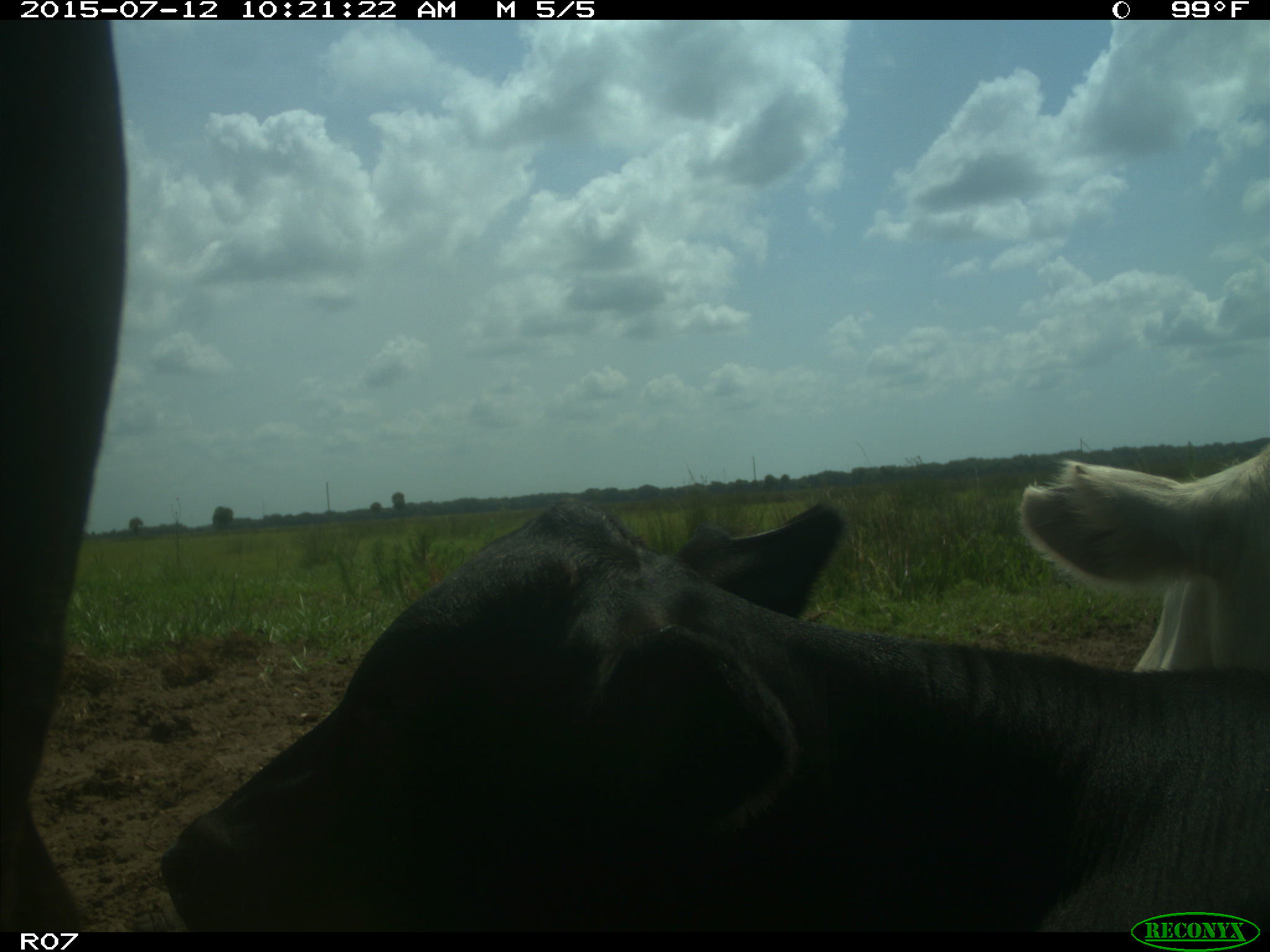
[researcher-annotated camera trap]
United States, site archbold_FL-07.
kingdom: Animalia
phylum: Chordata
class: Mammalia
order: Artiodactyla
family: Bovidae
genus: Bos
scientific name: Bos taurus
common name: domestic cow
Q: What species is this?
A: Bos taurus (domestic cow).